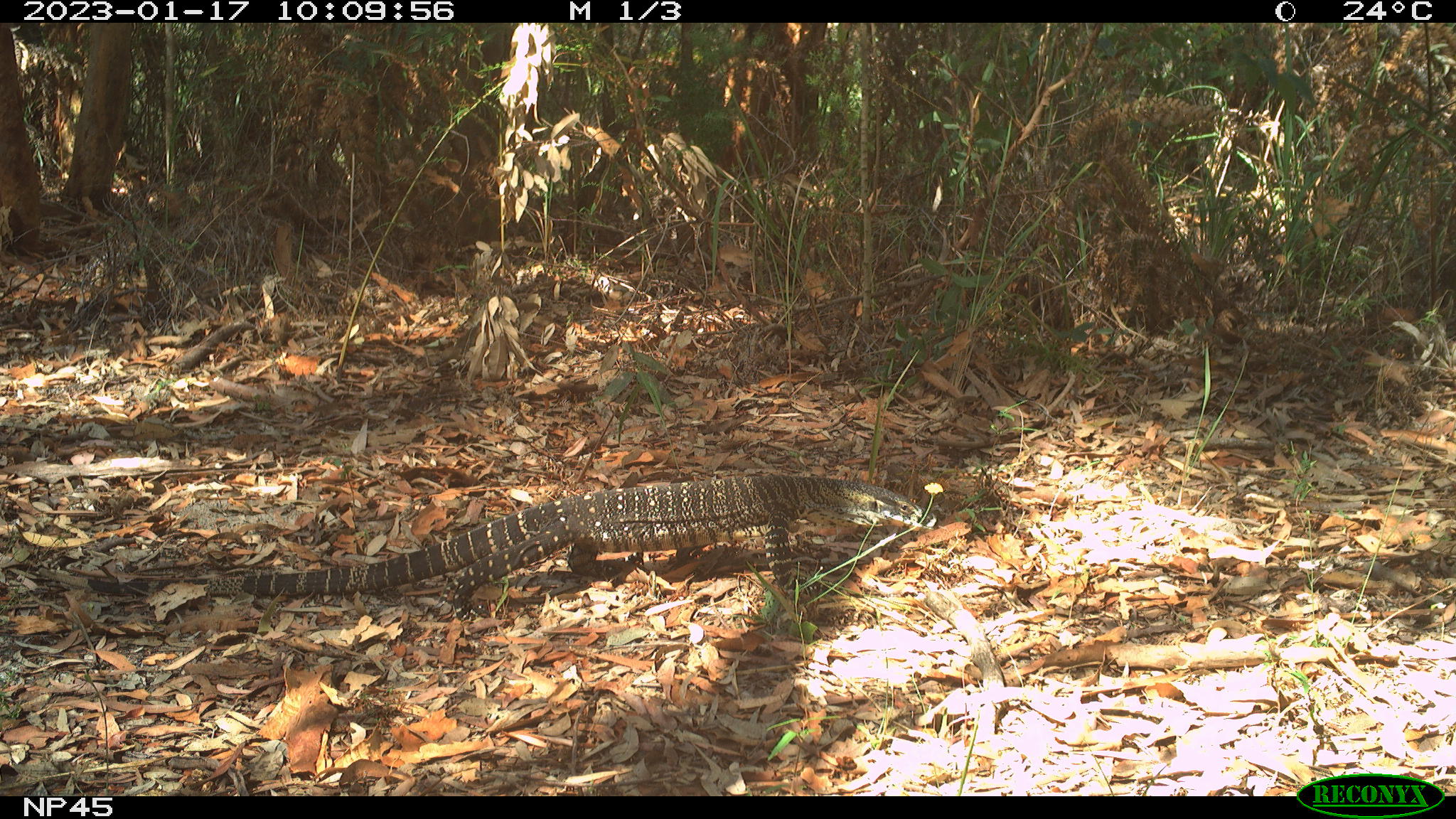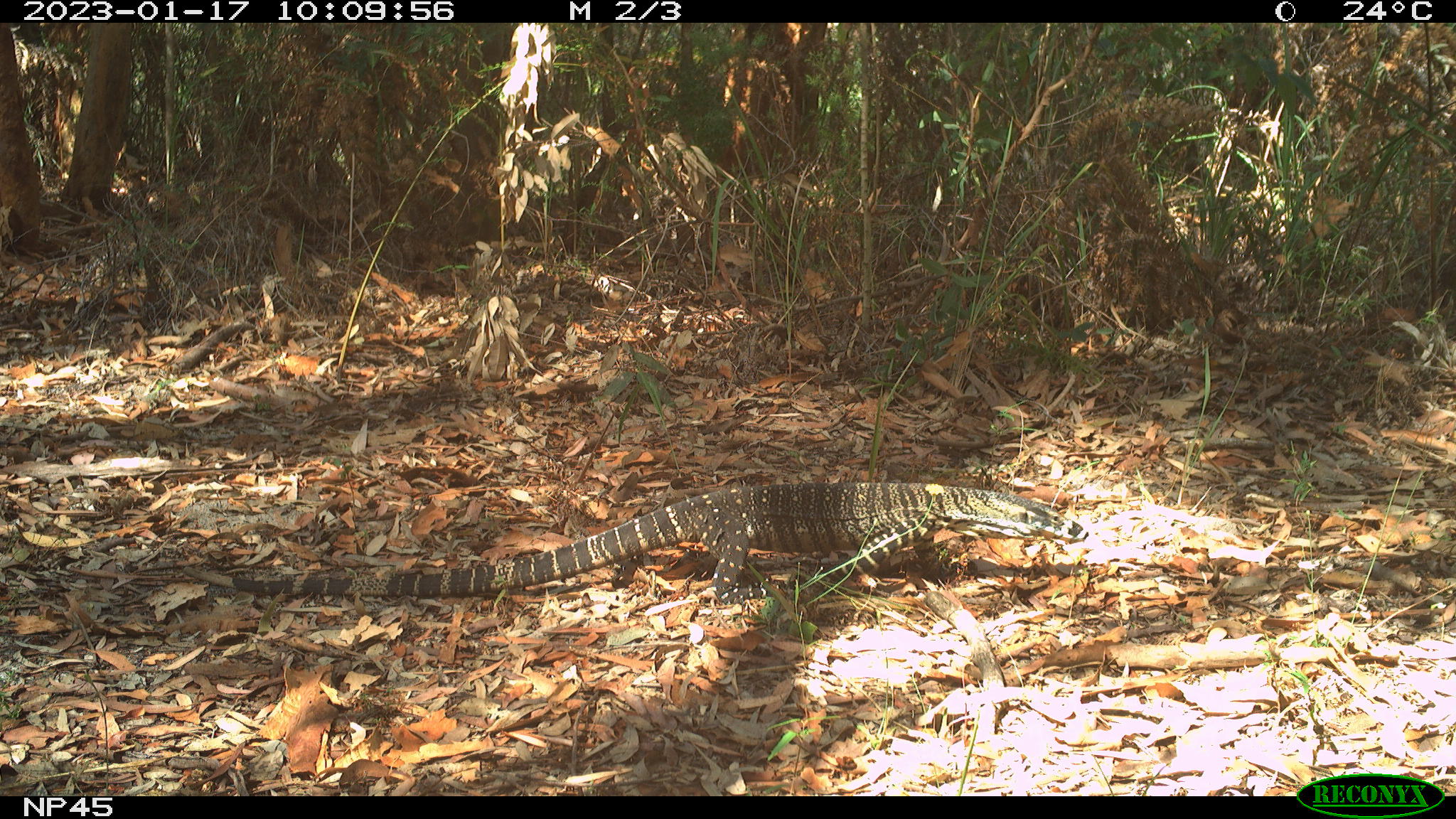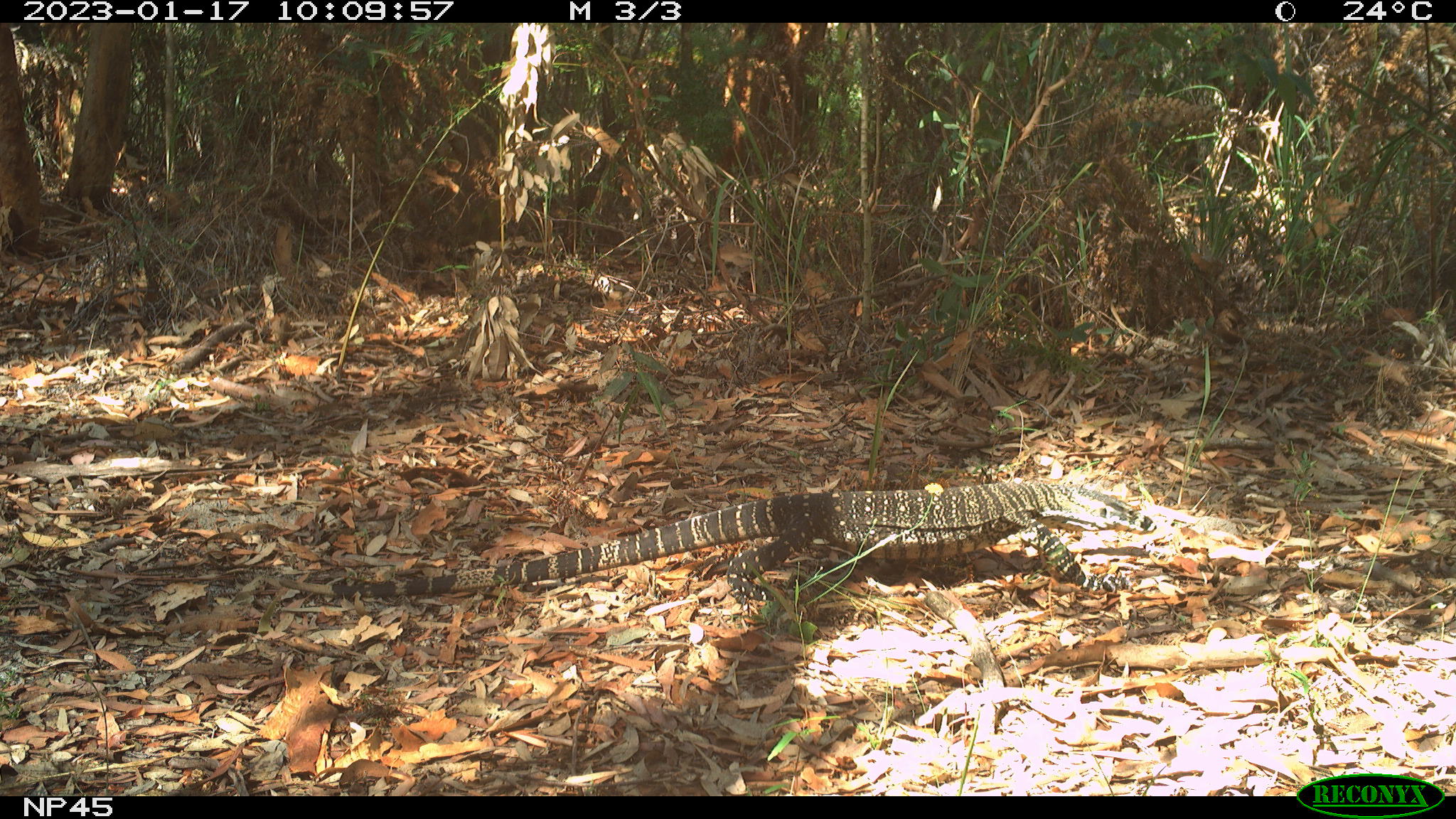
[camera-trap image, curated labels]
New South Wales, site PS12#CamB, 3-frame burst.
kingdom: Animalia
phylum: Chordata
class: Reptilia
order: Squamata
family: Varanidae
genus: Varanus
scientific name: Varanus varius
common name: lace monitor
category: goanna